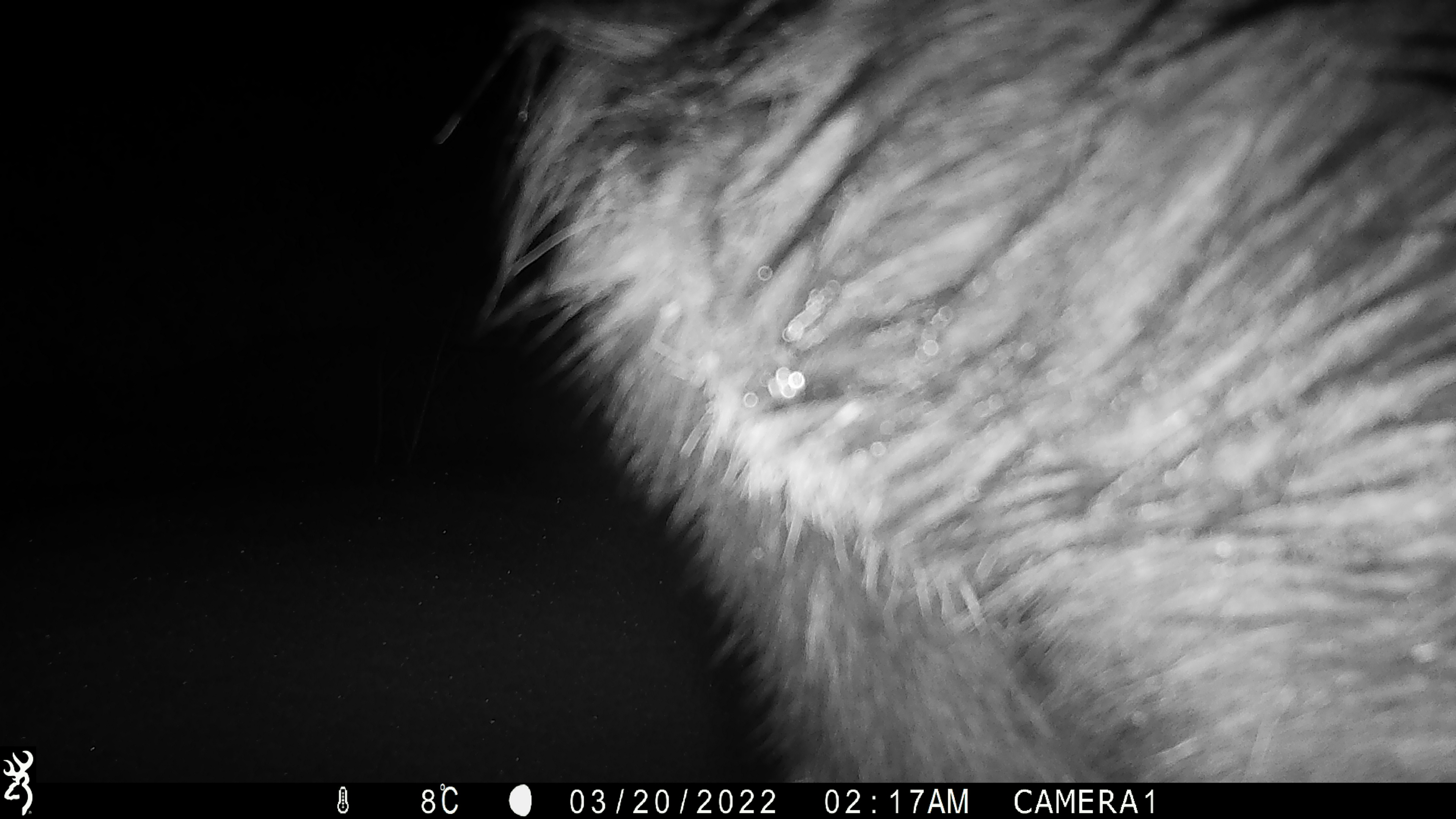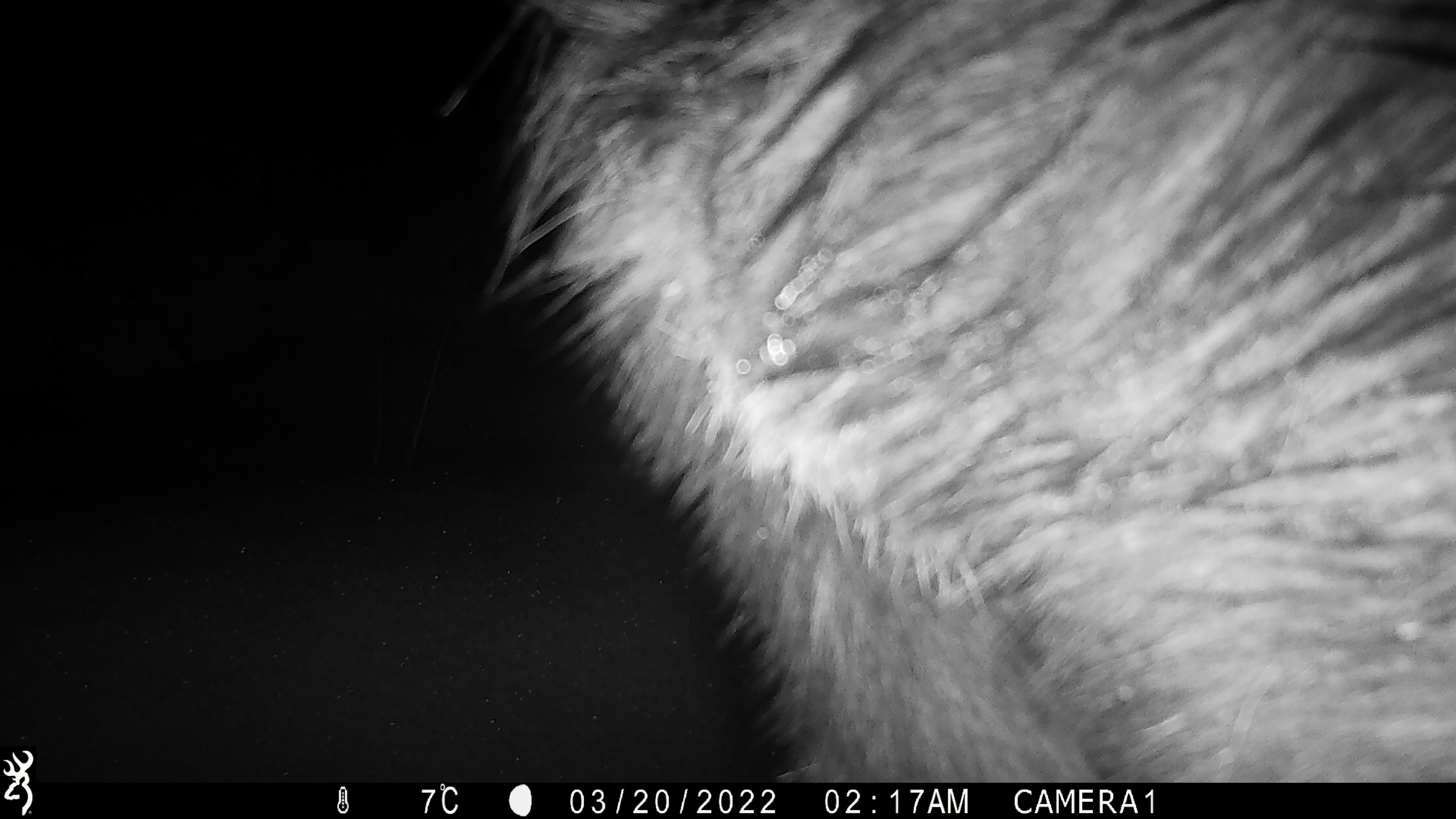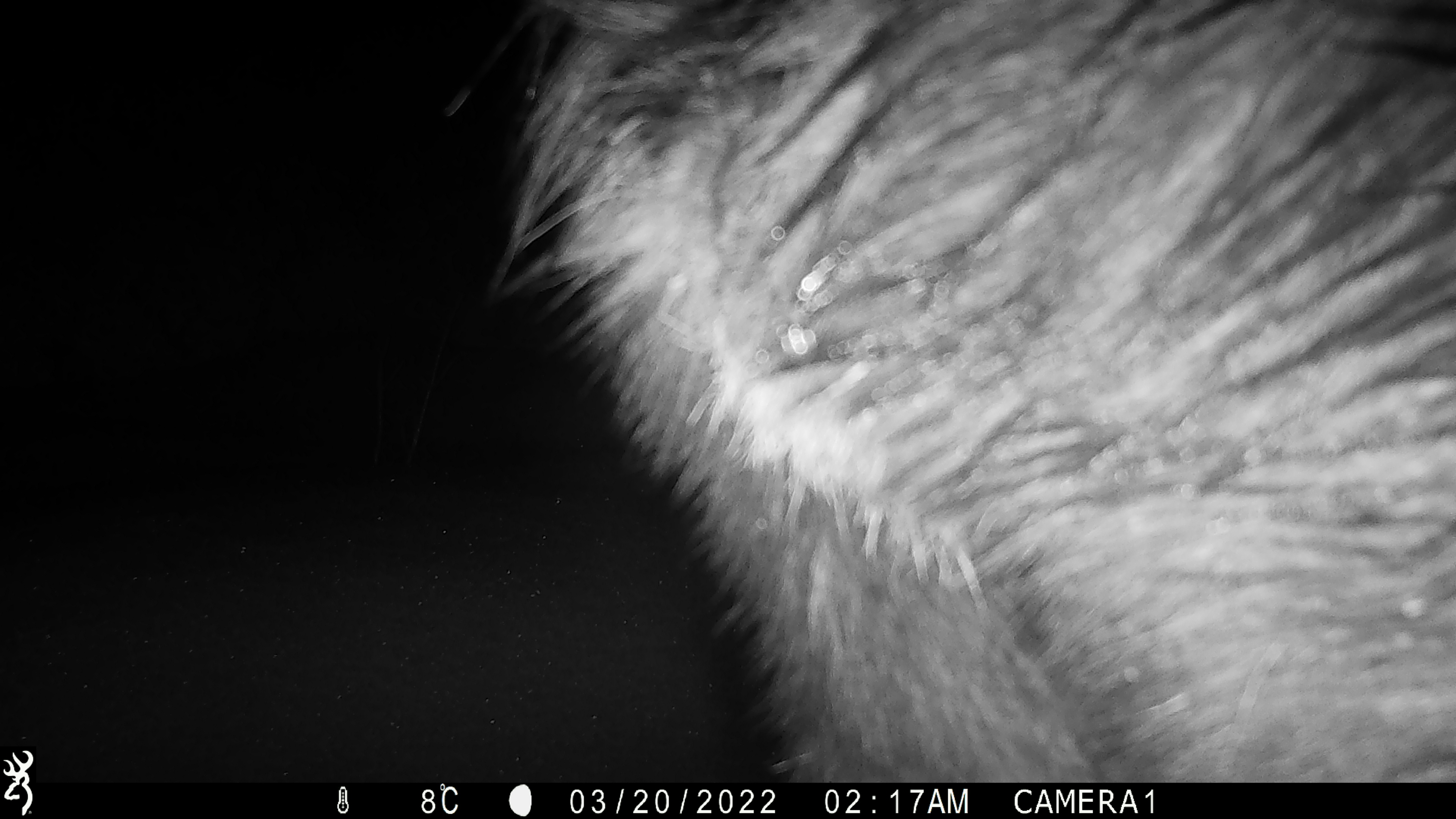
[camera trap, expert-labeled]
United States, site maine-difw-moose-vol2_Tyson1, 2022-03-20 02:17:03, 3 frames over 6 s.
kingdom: Animalia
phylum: Chordata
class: Mammalia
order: Artiodactyla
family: Cervidae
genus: Alces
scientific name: Alces alces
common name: moose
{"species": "moose (Alces alces)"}